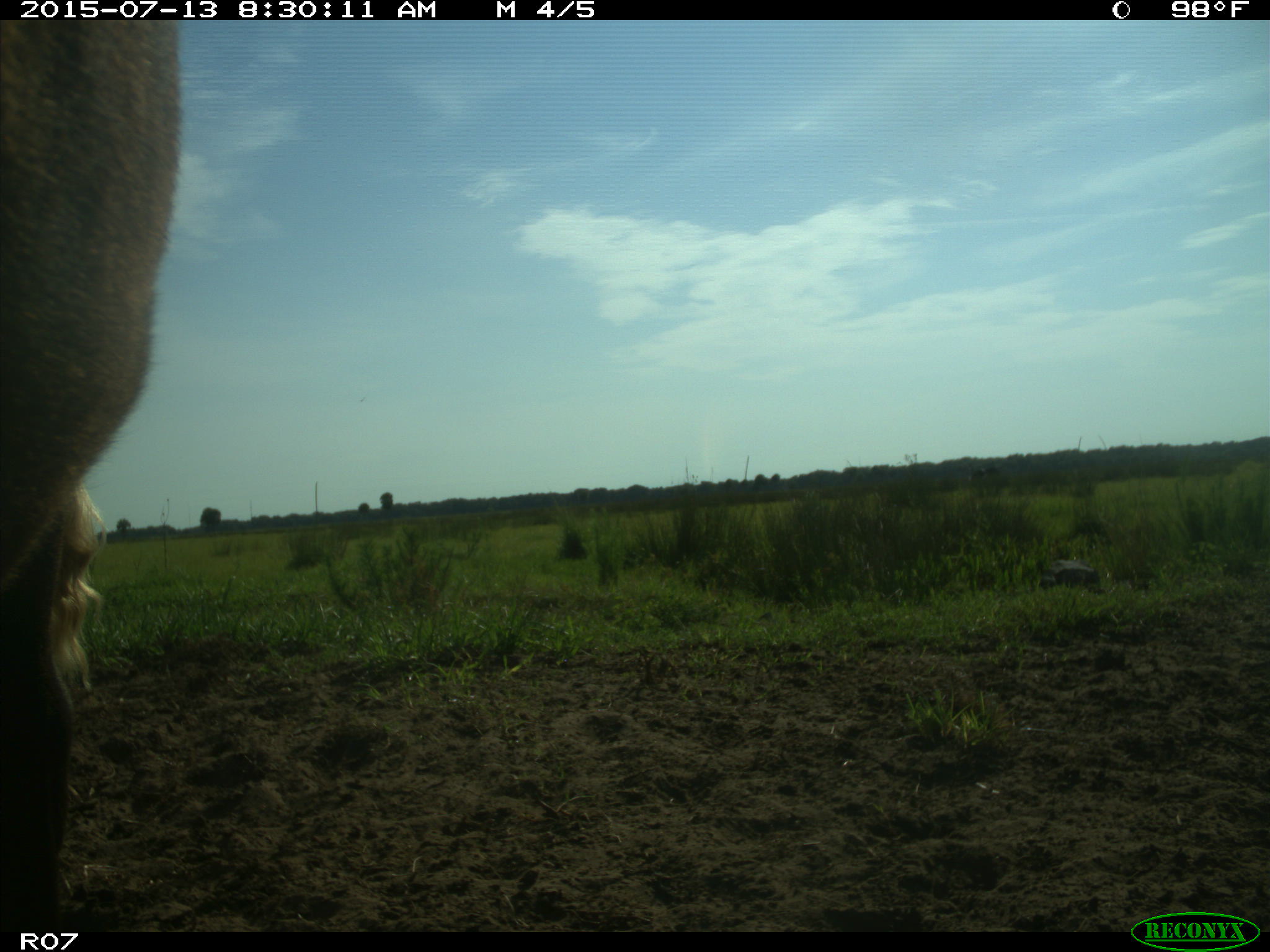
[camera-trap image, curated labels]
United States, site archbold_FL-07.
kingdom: Animalia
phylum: Chordata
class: Mammalia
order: Artiodactyla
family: Bovidae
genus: Bos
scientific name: Bos taurus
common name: domestic cow